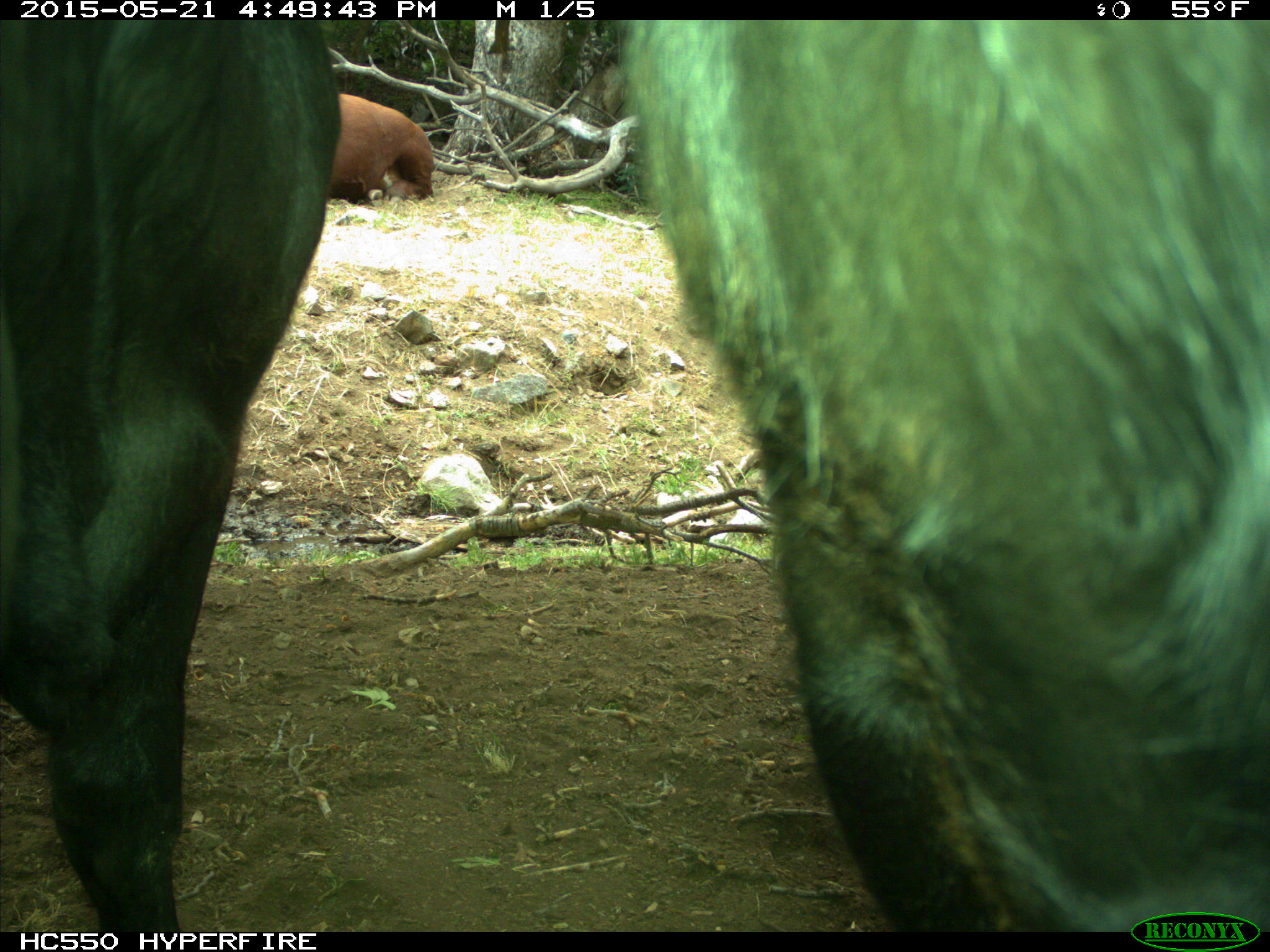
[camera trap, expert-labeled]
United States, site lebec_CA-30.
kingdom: Animalia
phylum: Chordata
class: Mammalia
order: Artiodactyla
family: Bovidae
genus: Bos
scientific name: Bos taurus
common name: domestic cow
Bos taurus (domestic cow).